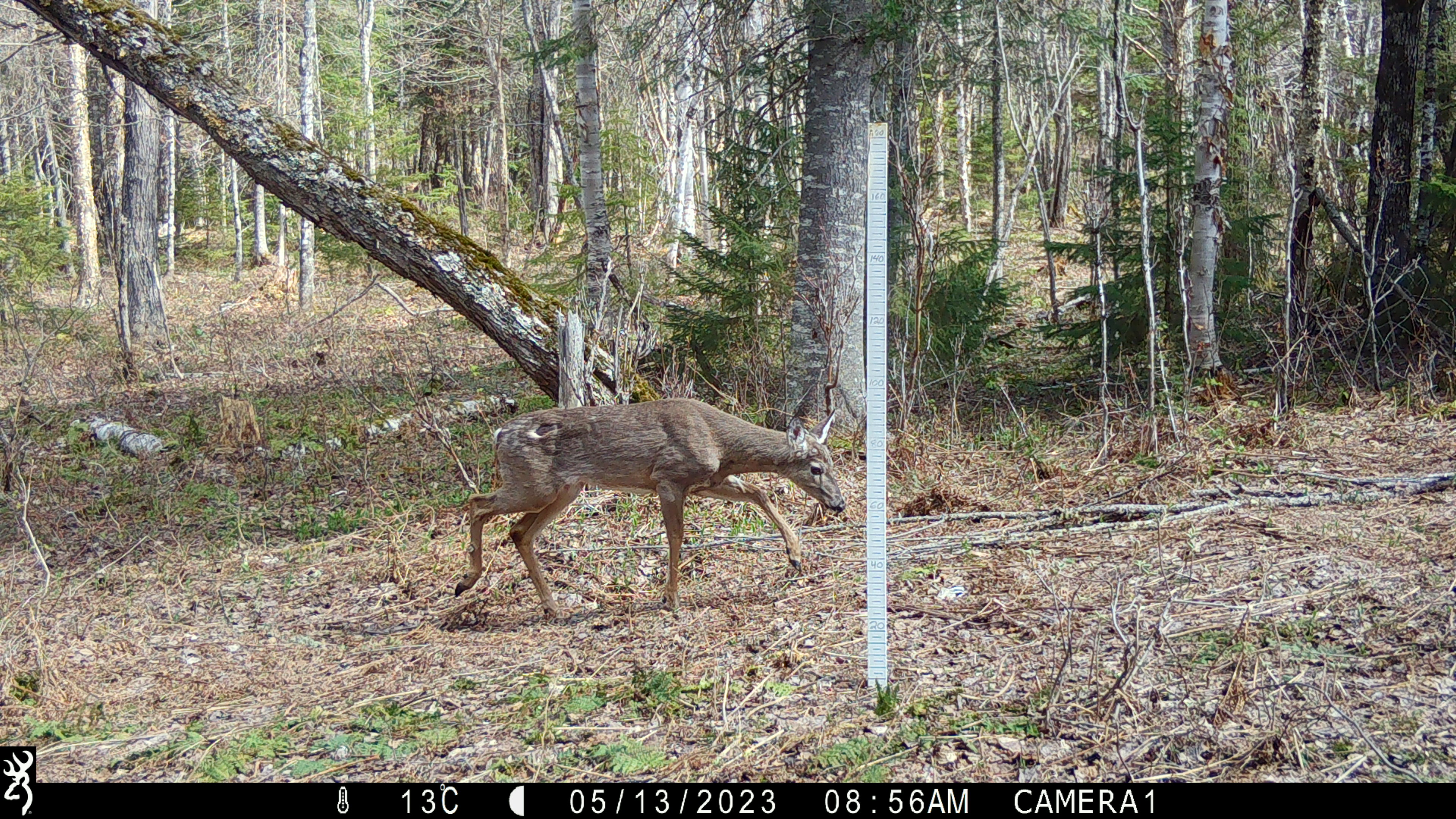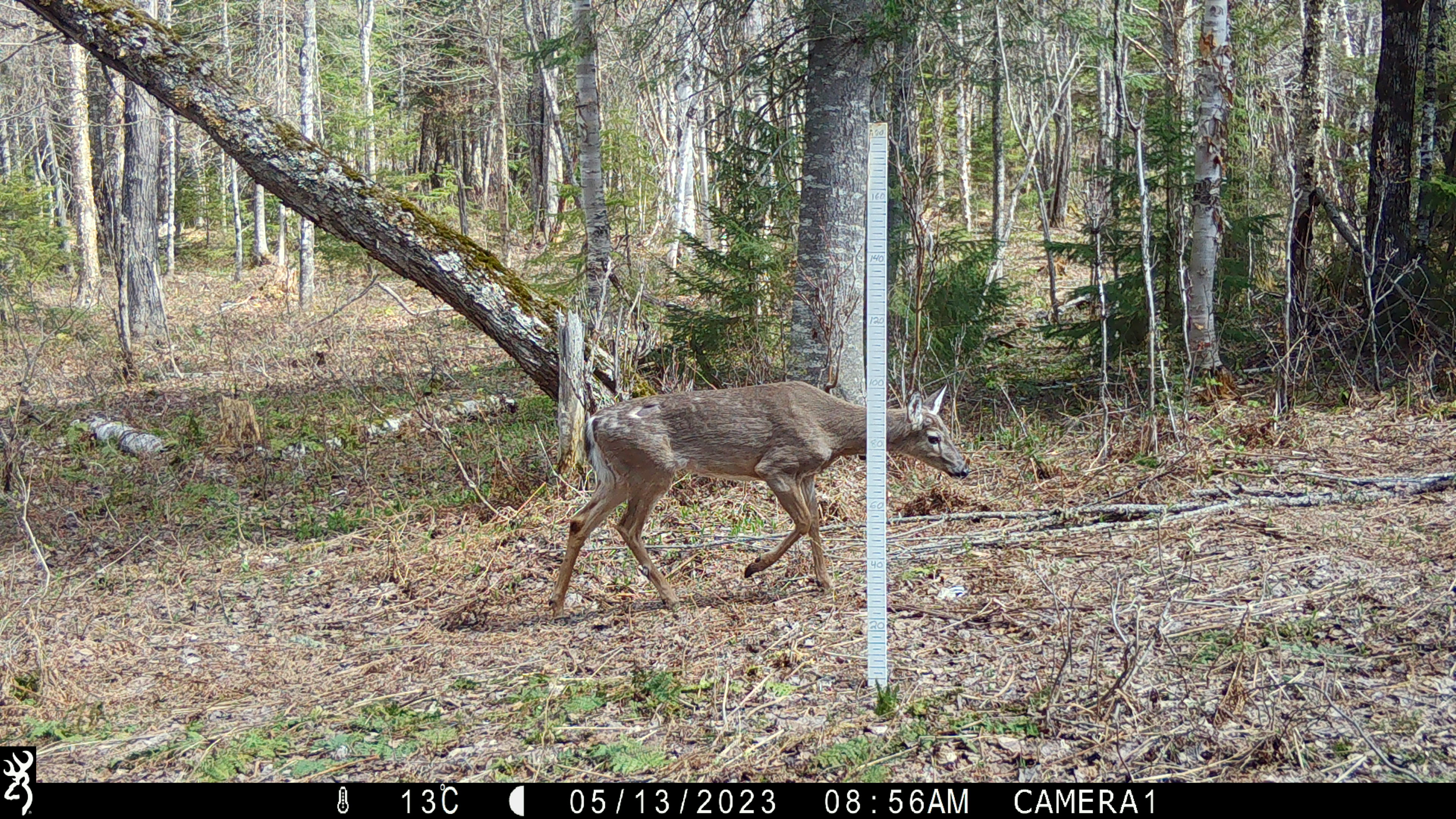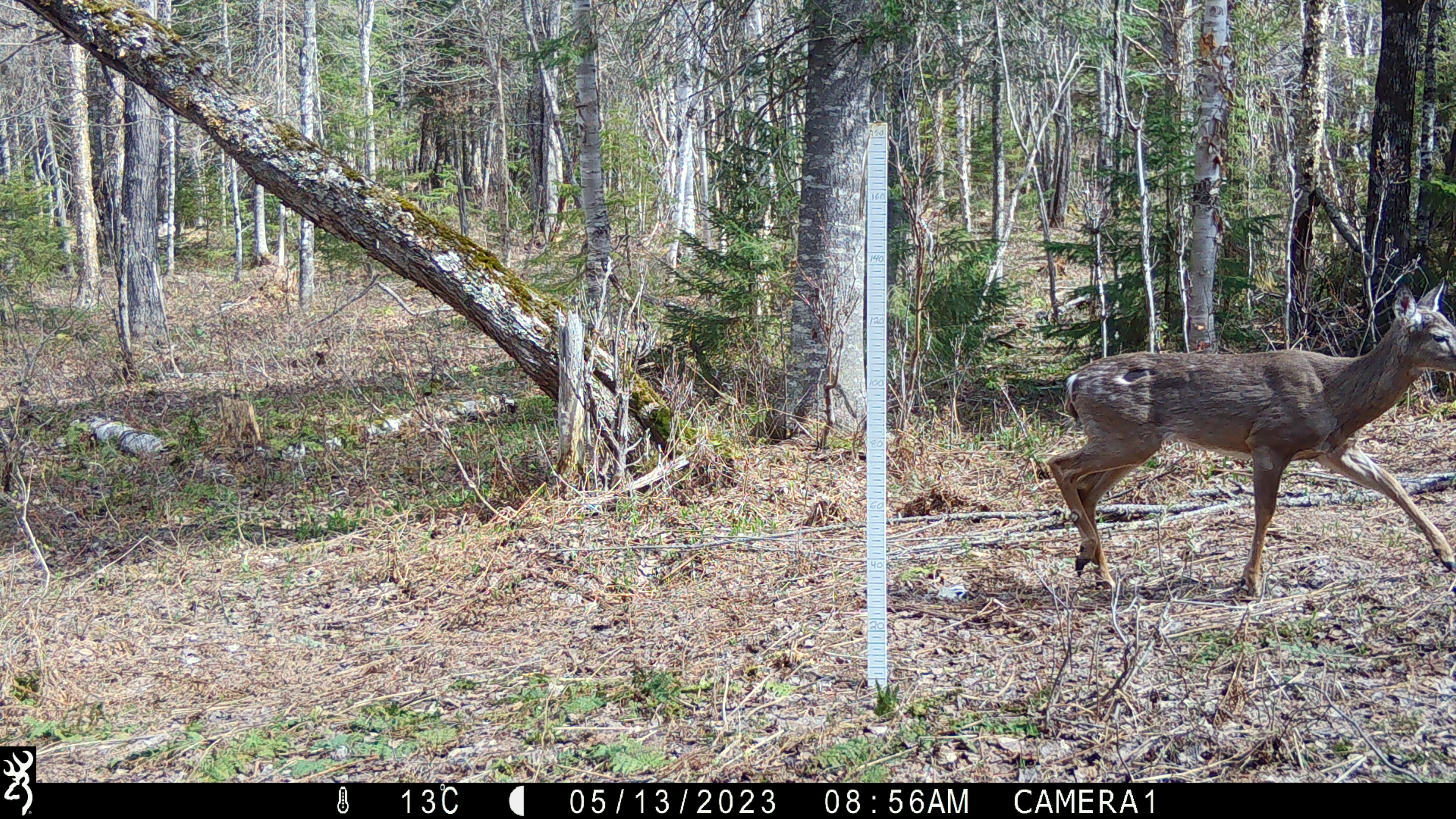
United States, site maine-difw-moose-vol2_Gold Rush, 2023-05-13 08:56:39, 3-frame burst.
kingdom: Animalia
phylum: Chordata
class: Mammalia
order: Artiodactyla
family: Cervidae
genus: Odocoileus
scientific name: Odocoileus virginianus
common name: white-tailed deer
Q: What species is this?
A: White-tailed deer (Odocoileus virginianus).